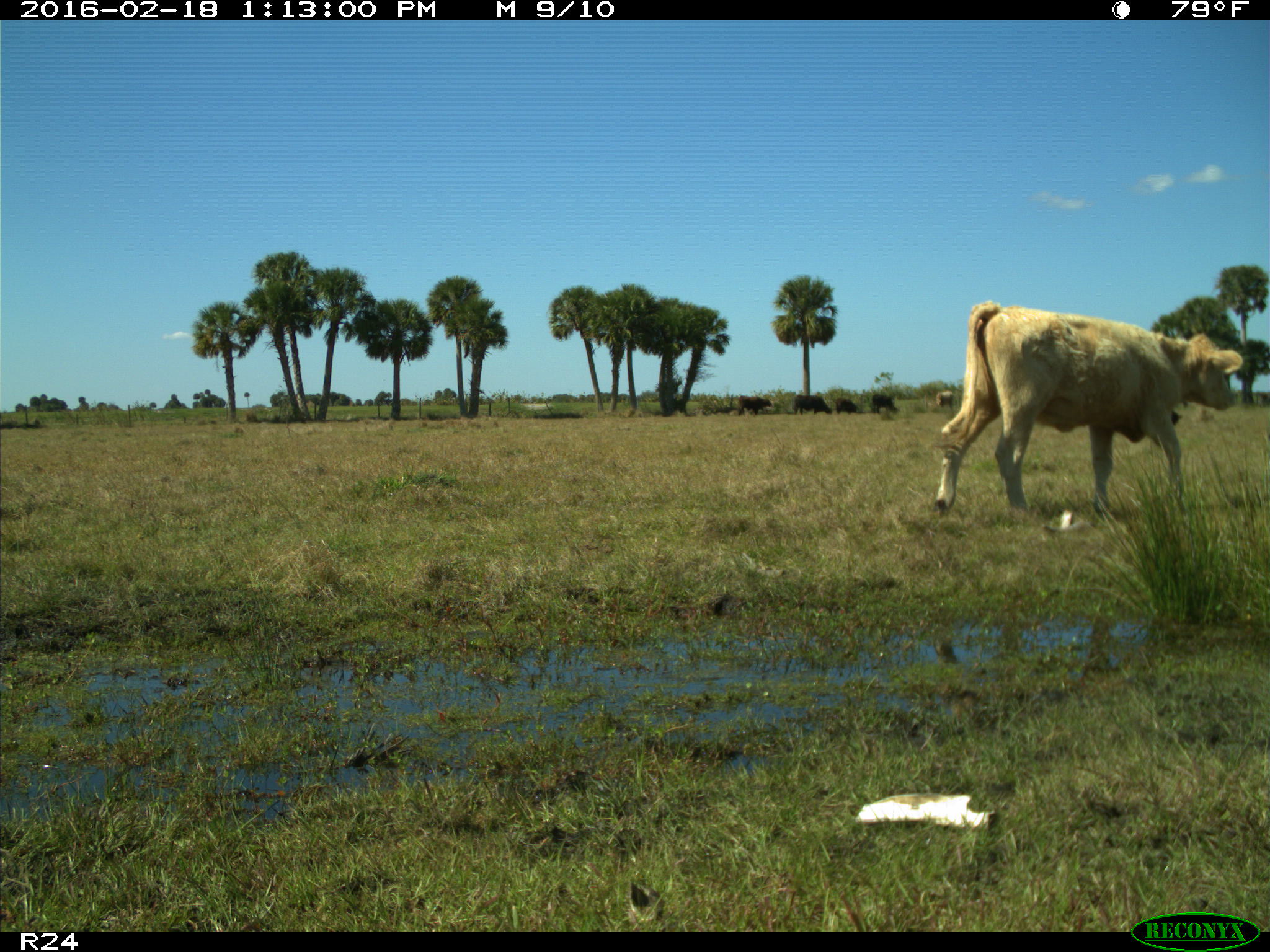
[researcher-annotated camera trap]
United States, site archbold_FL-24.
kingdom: Animalia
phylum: Chordata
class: Mammalia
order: Artiodactyla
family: Bovidae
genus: Bos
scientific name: Bos taurus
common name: domestic cow